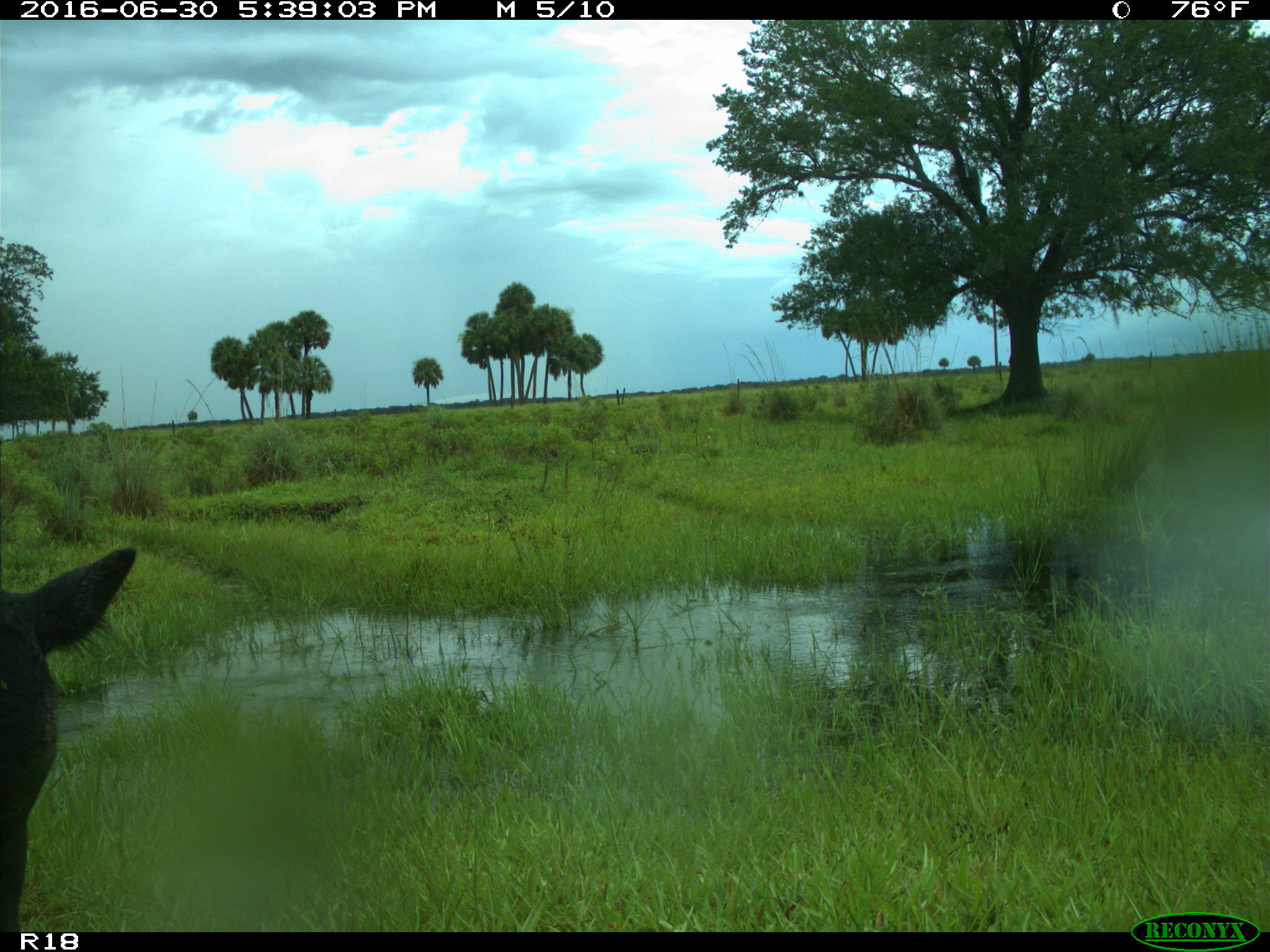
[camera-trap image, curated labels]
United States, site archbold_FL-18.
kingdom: Animalia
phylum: Chordata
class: Mammalia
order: Artiodactyla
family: Bovidae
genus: Bos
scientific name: Bos taurus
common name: domestic cow